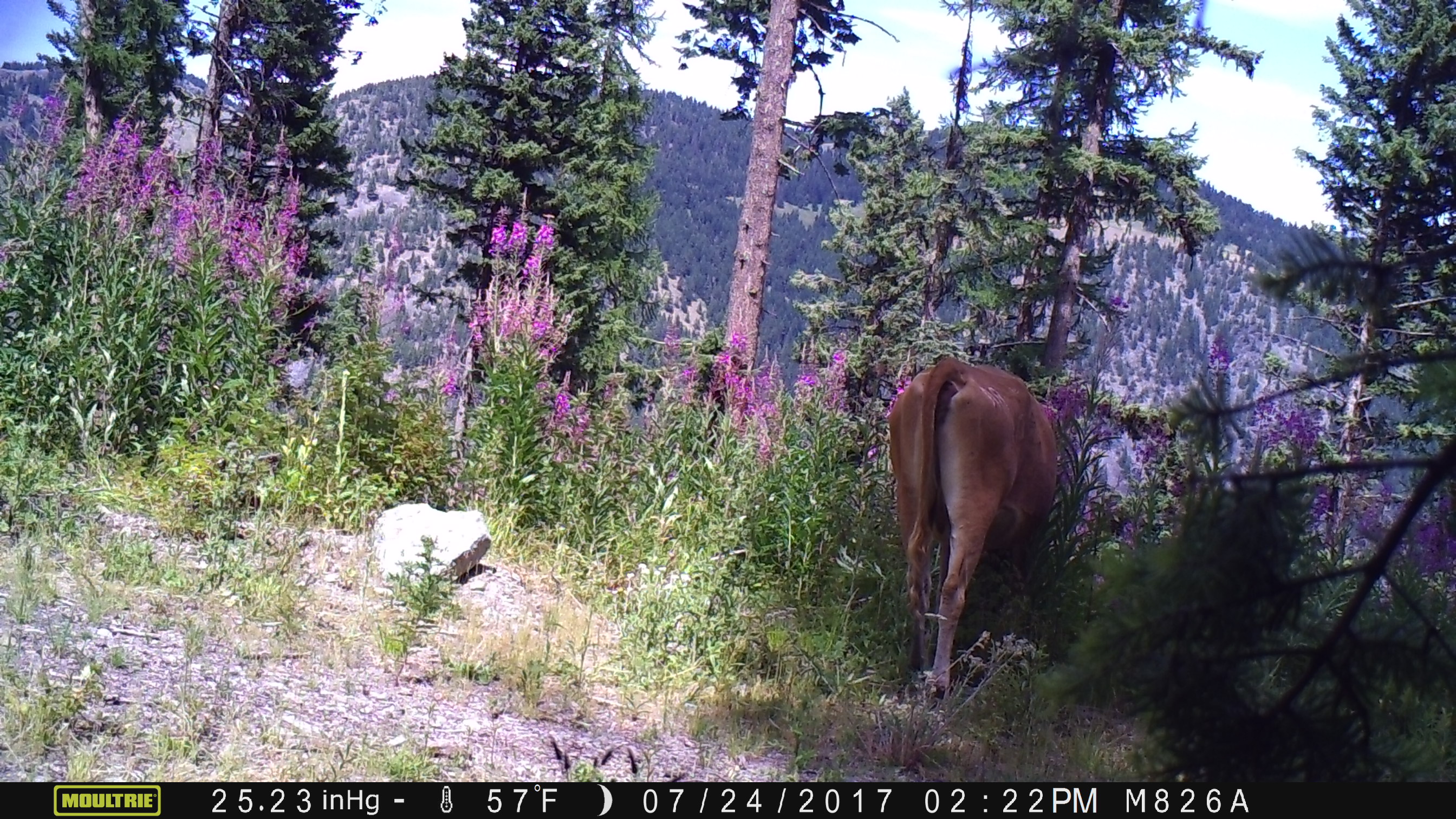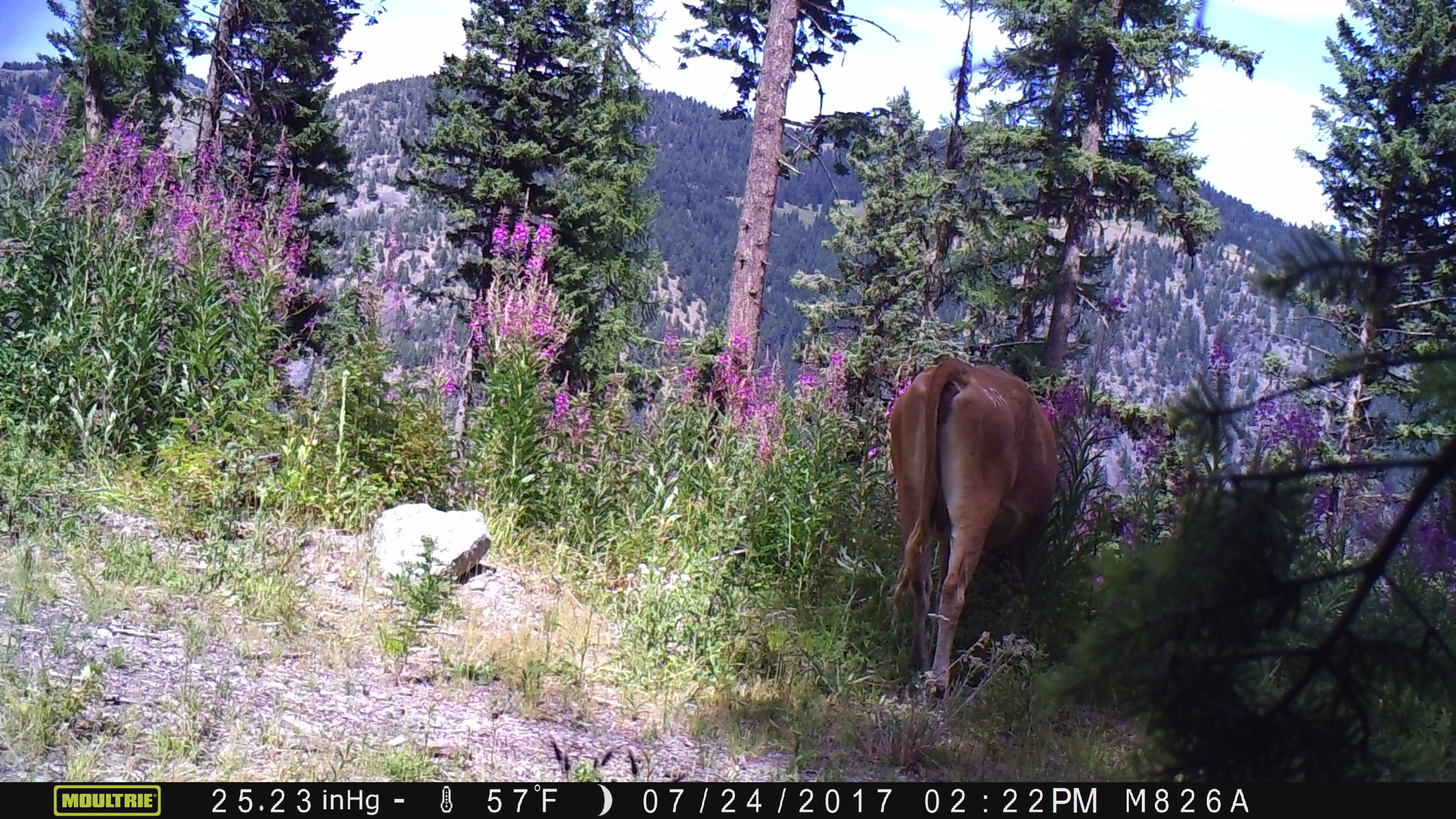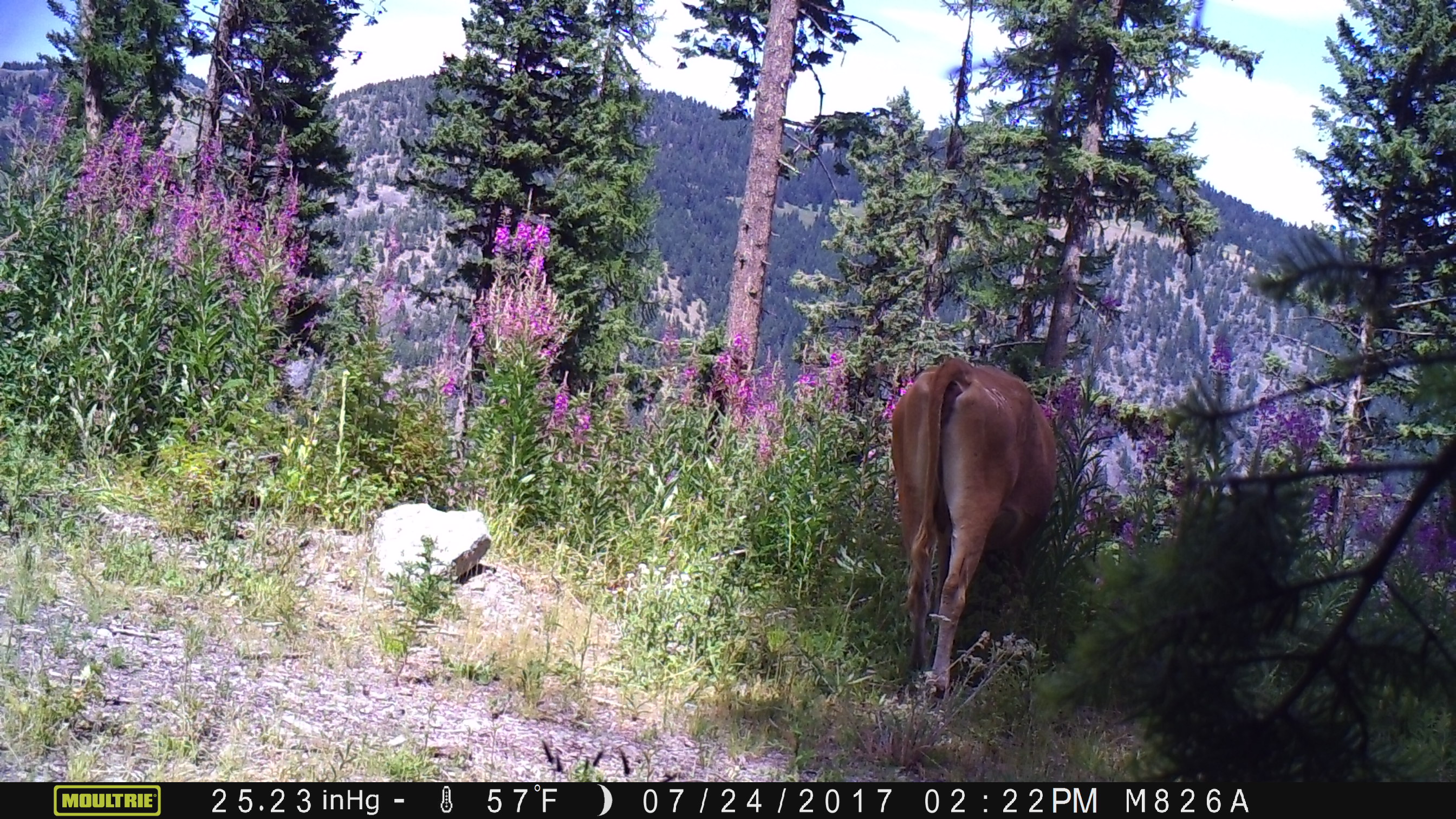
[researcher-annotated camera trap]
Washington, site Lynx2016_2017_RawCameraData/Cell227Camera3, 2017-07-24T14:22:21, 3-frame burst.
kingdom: Animalia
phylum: Chordata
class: Mammalia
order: Artiodactyla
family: Bovidae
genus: Bos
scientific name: Bos taurus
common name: domestic cattle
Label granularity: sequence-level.